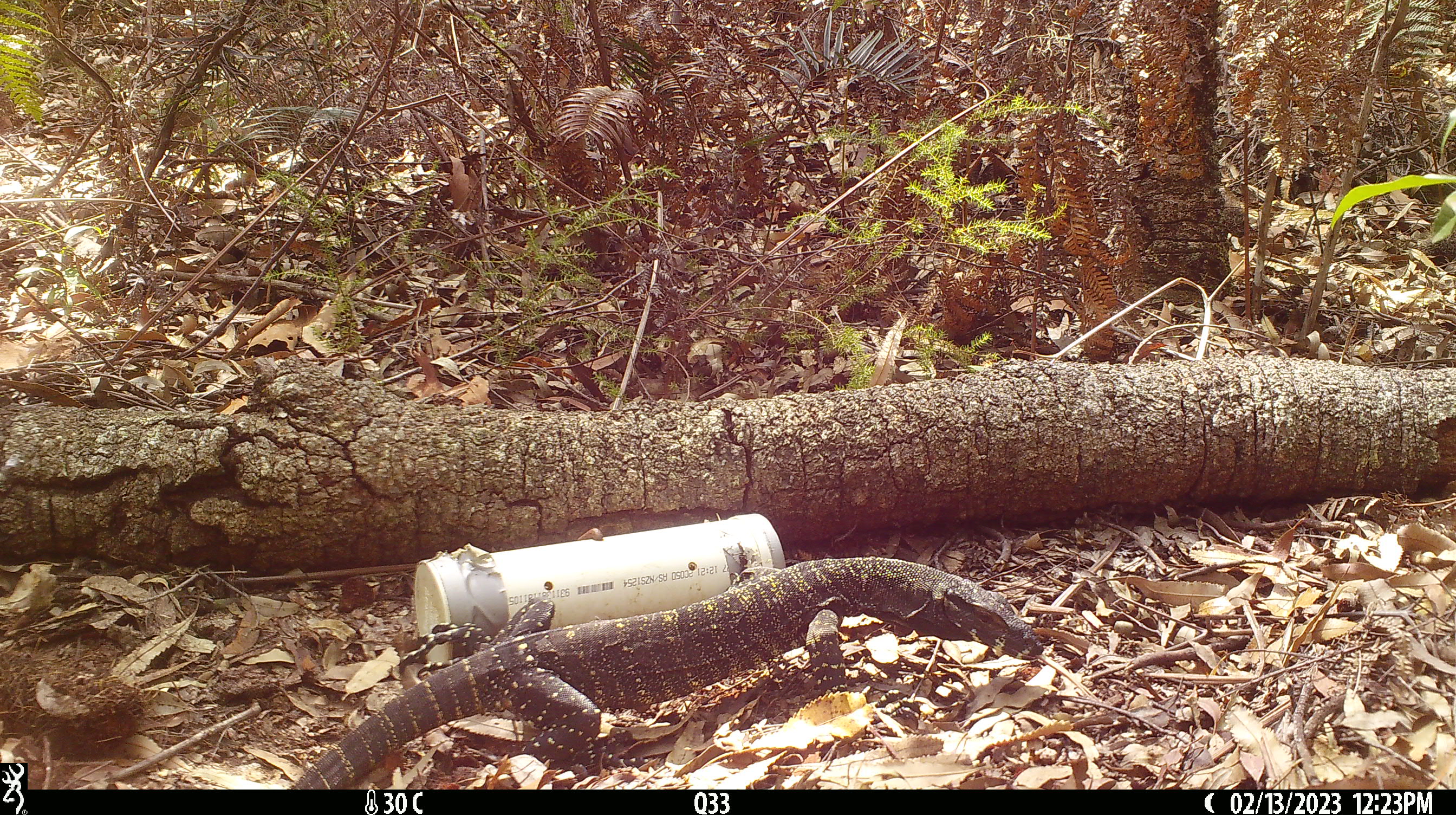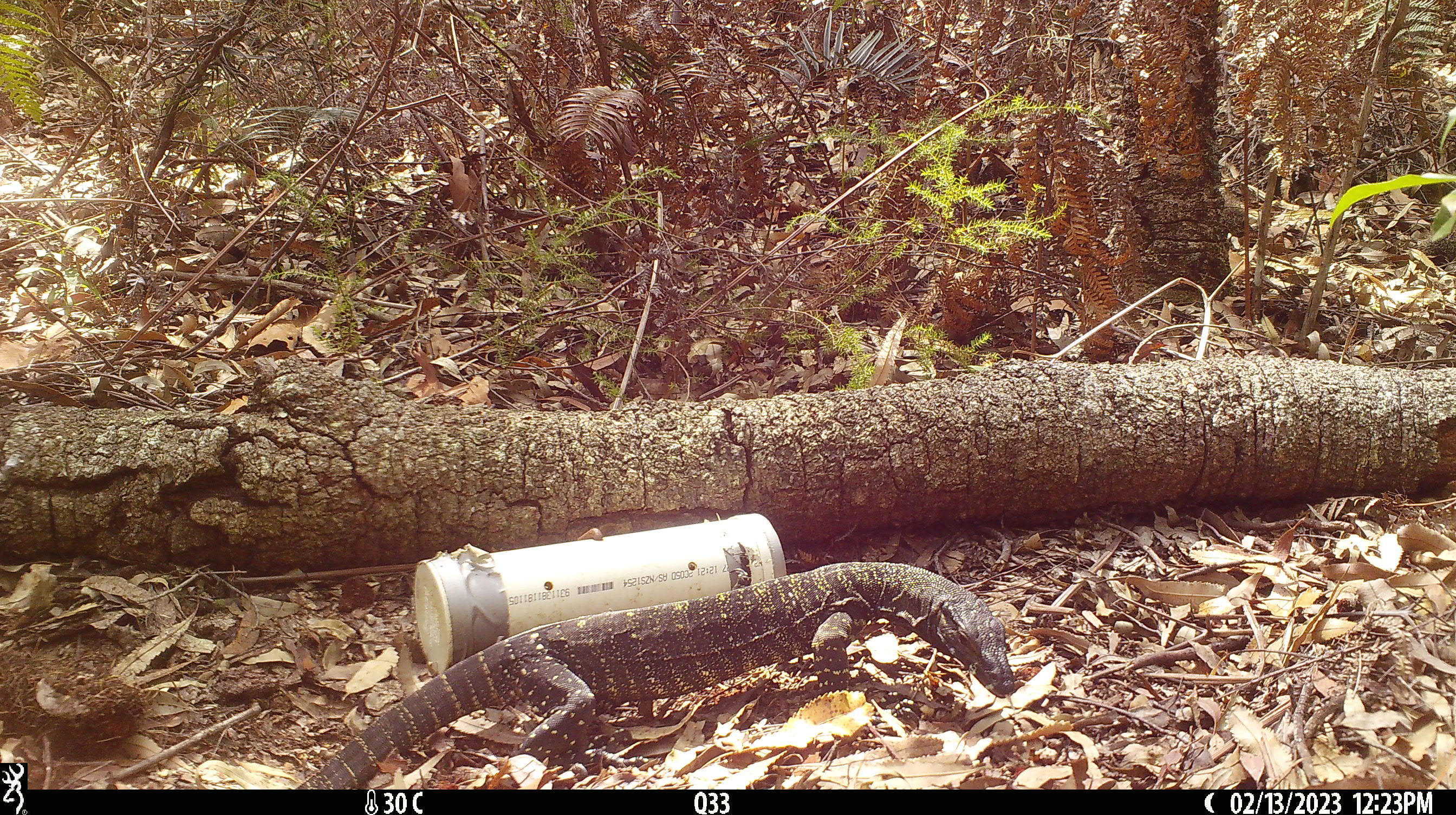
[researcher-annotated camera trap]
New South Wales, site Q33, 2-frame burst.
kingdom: Animalia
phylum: Chordata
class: Reptilia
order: Squamata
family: Varanidae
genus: Varanus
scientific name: Varanus varius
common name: lace monitor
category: goanna